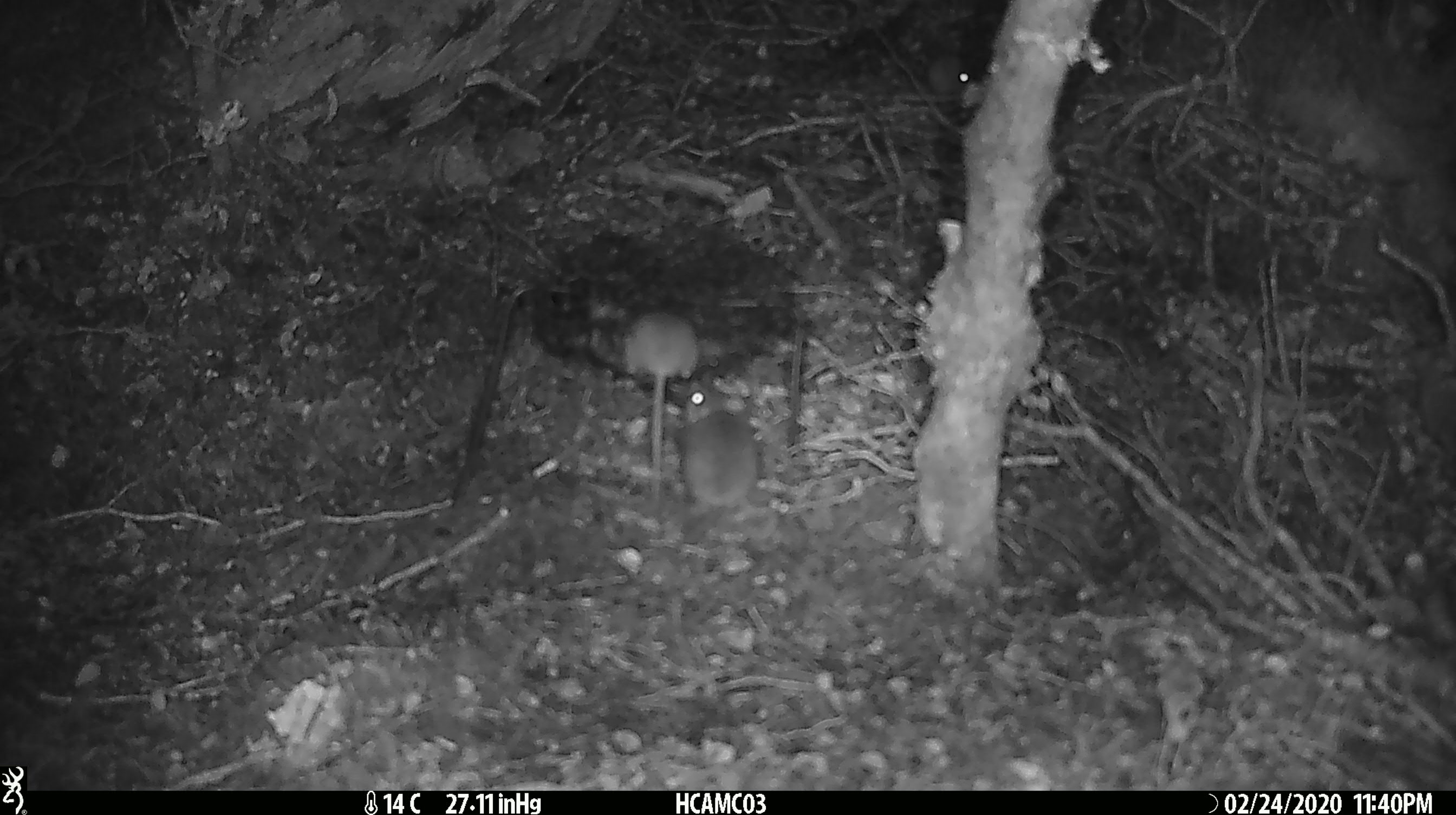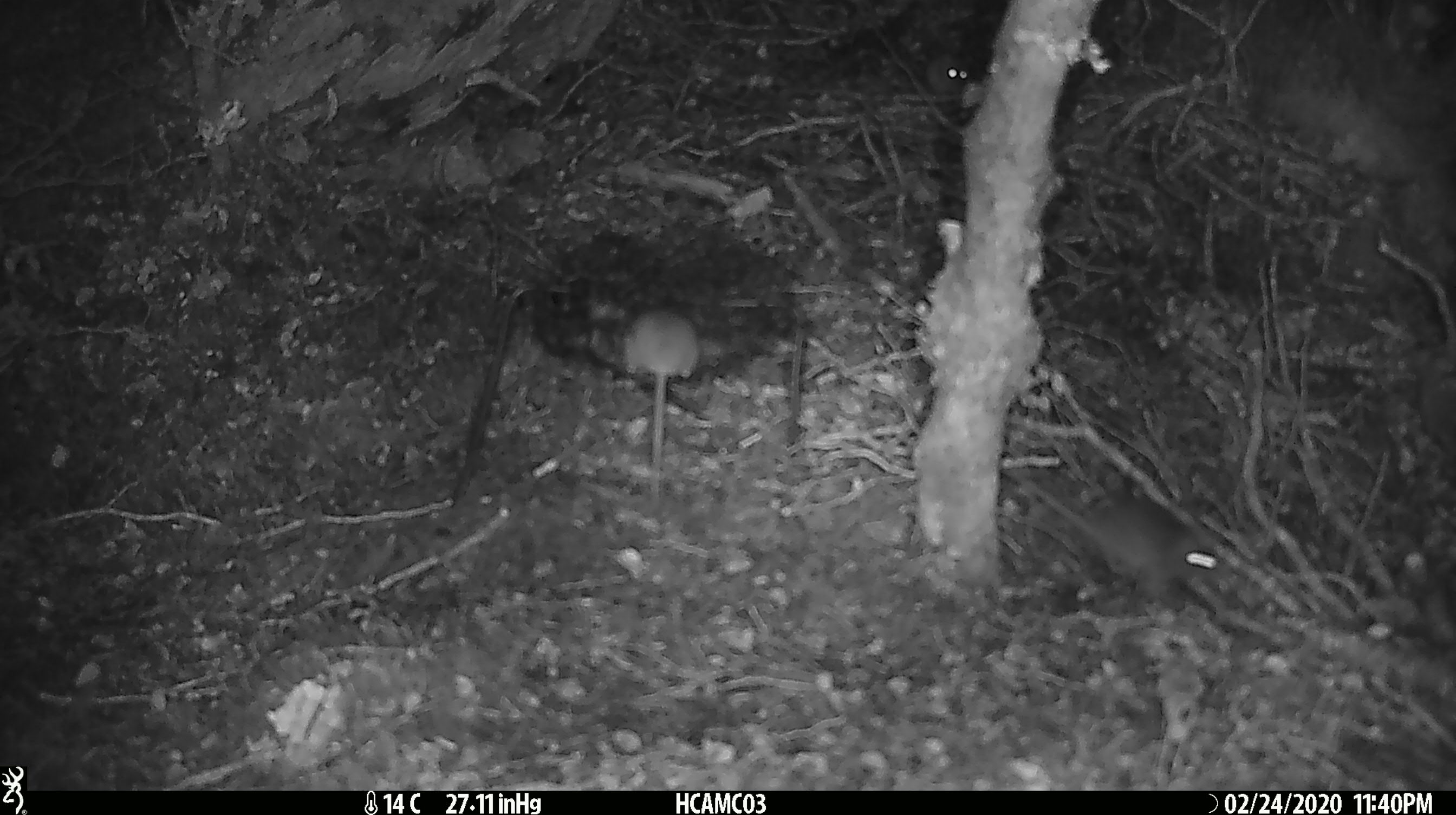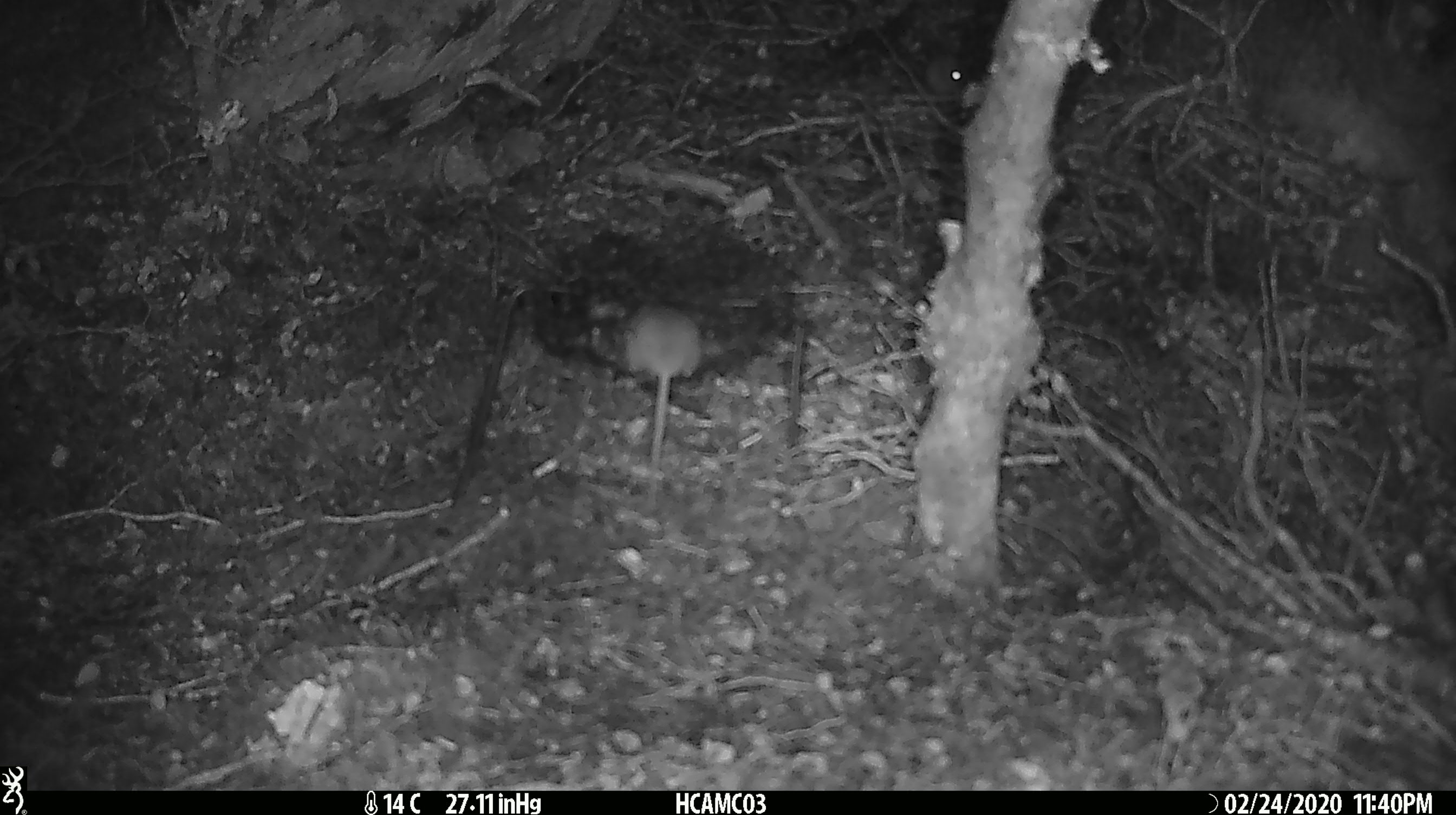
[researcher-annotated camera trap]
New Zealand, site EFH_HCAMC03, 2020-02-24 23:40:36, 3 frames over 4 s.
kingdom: Animalia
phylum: Chordata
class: Mammalia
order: Rodentia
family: Muridae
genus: Mus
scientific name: Mus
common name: mouse